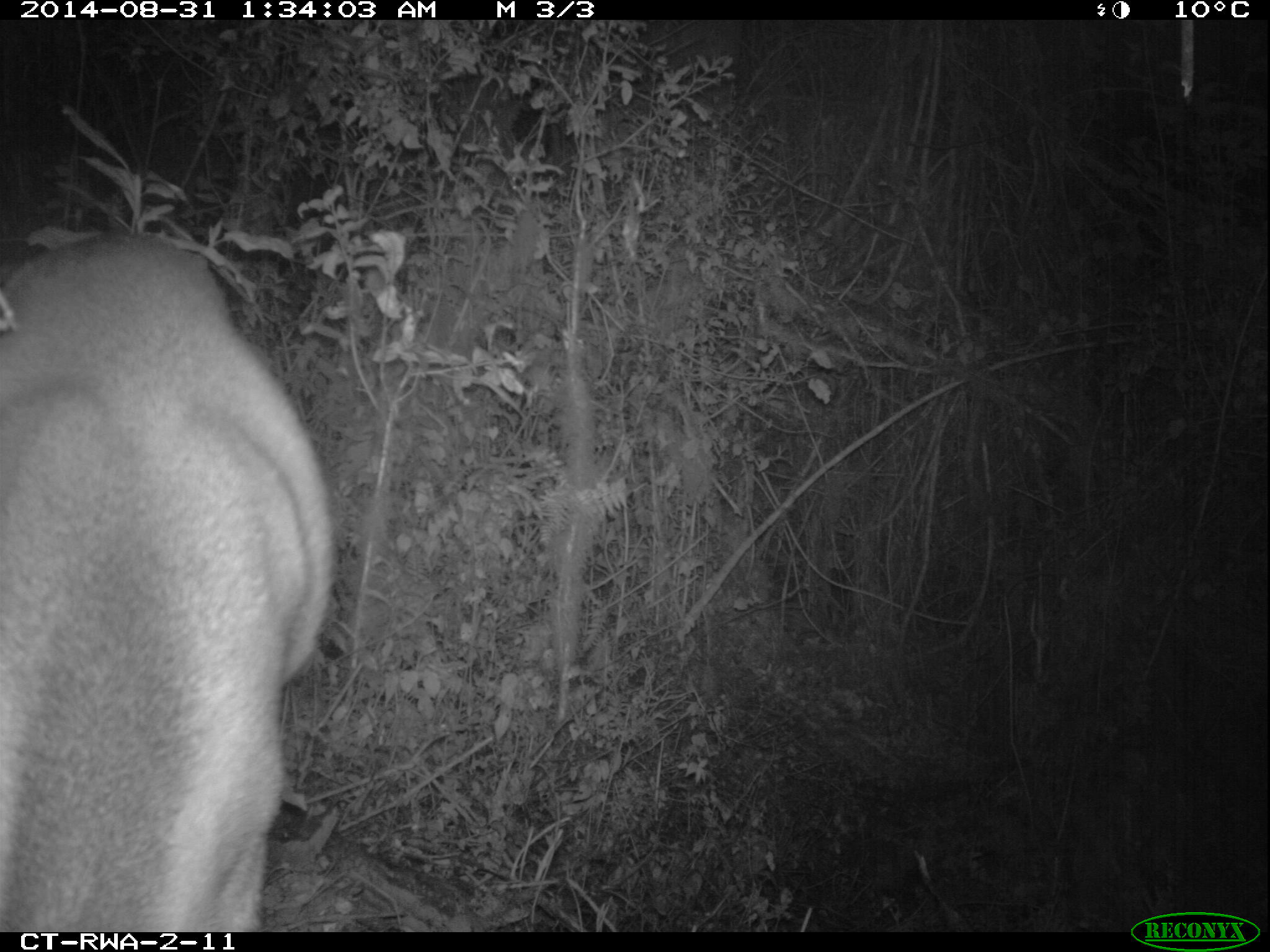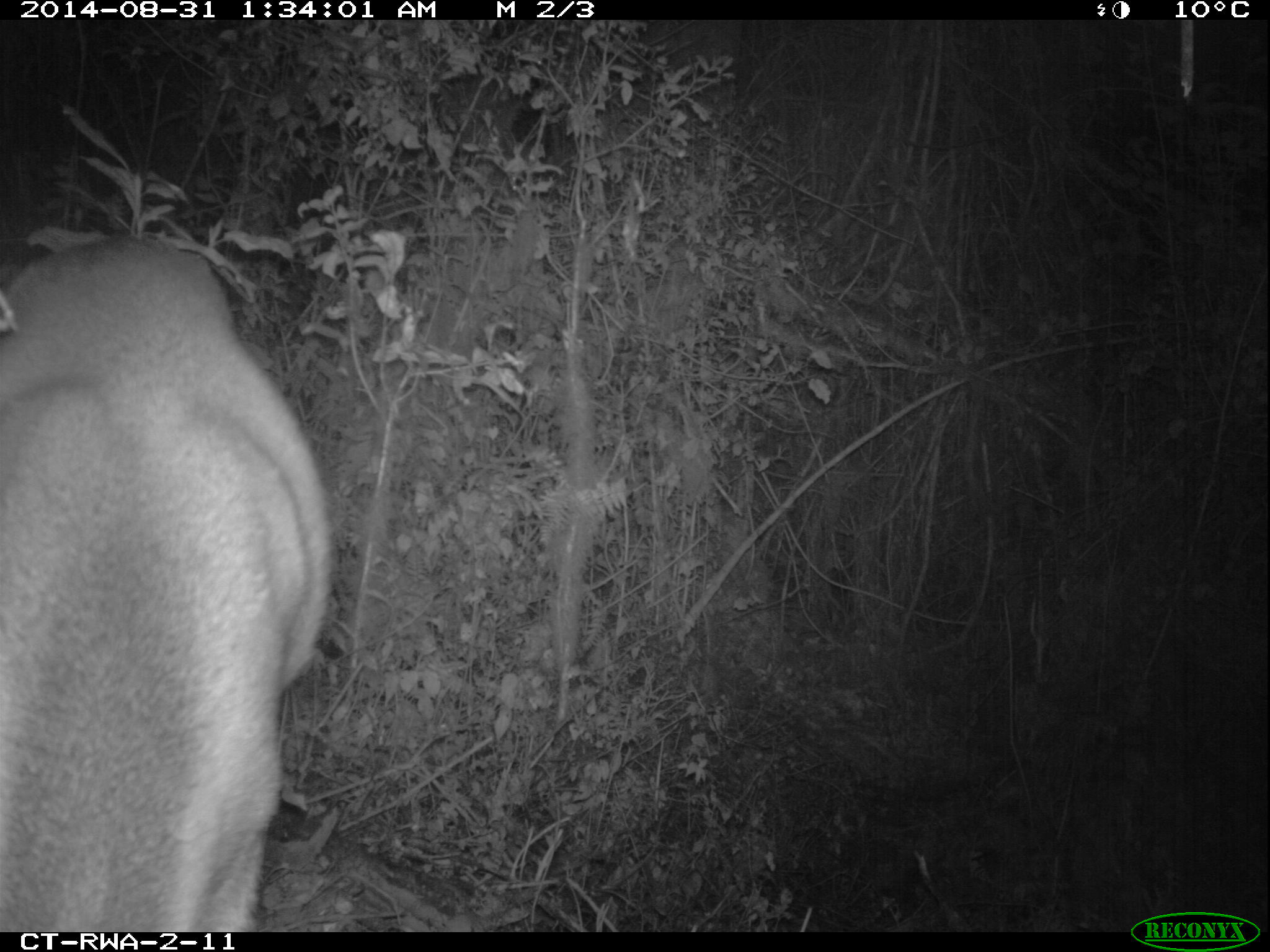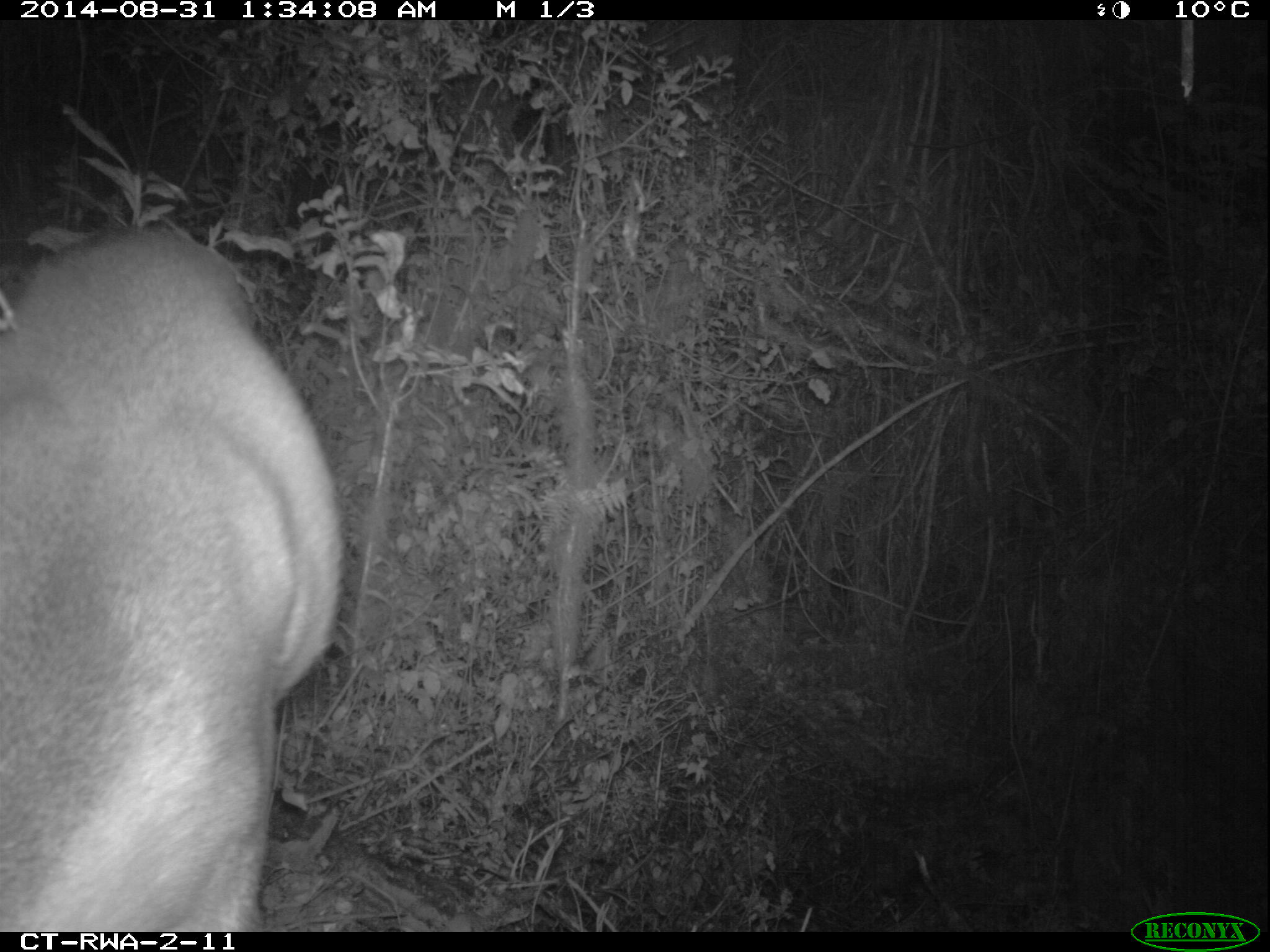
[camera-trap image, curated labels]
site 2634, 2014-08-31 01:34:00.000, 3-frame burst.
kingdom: Animalia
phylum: Chordata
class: Mammalia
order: Artiodactyla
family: Bovidae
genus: Cephalophus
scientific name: Cephalophus nigrifrons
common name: black-fronted duiker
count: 1